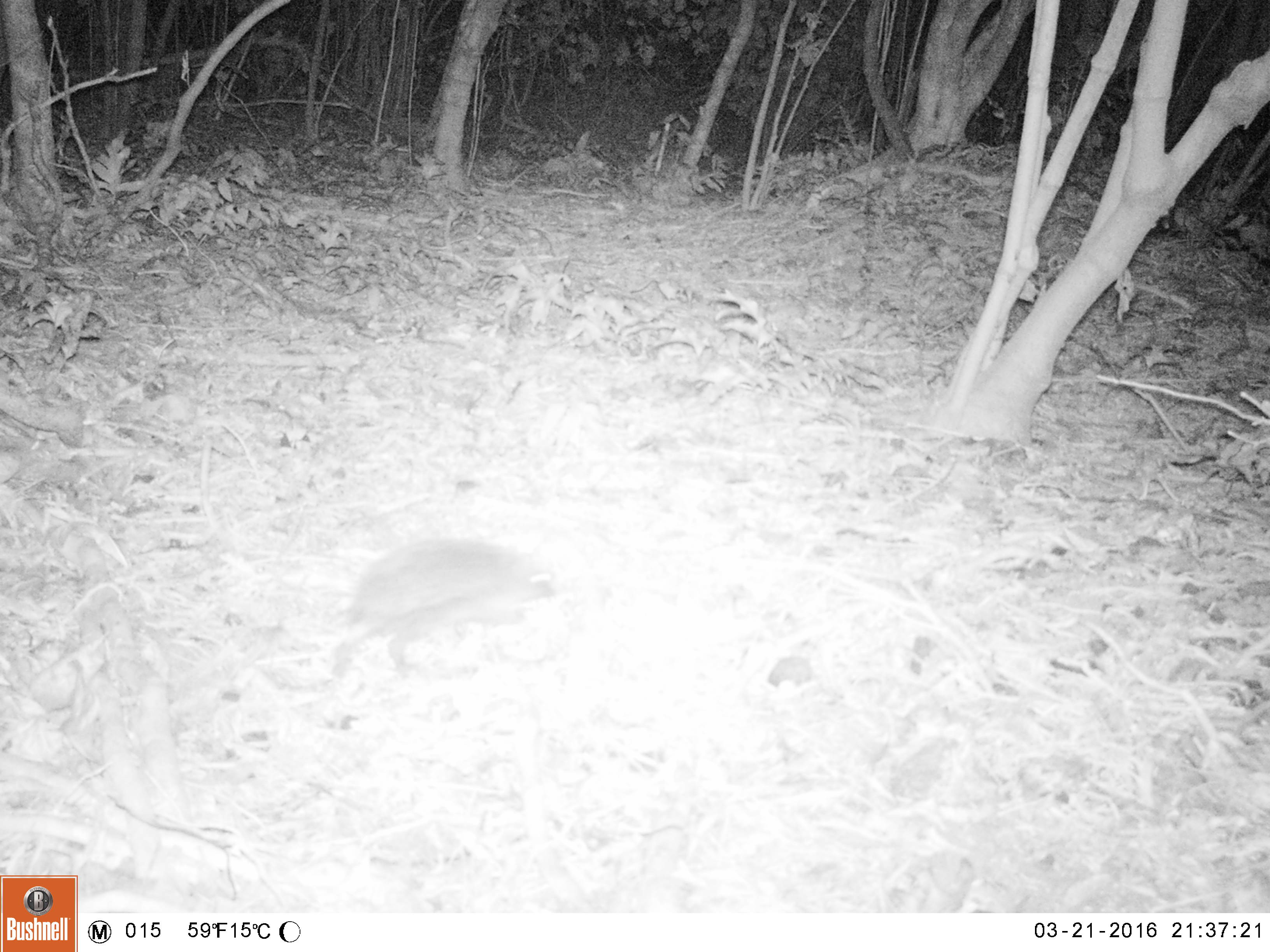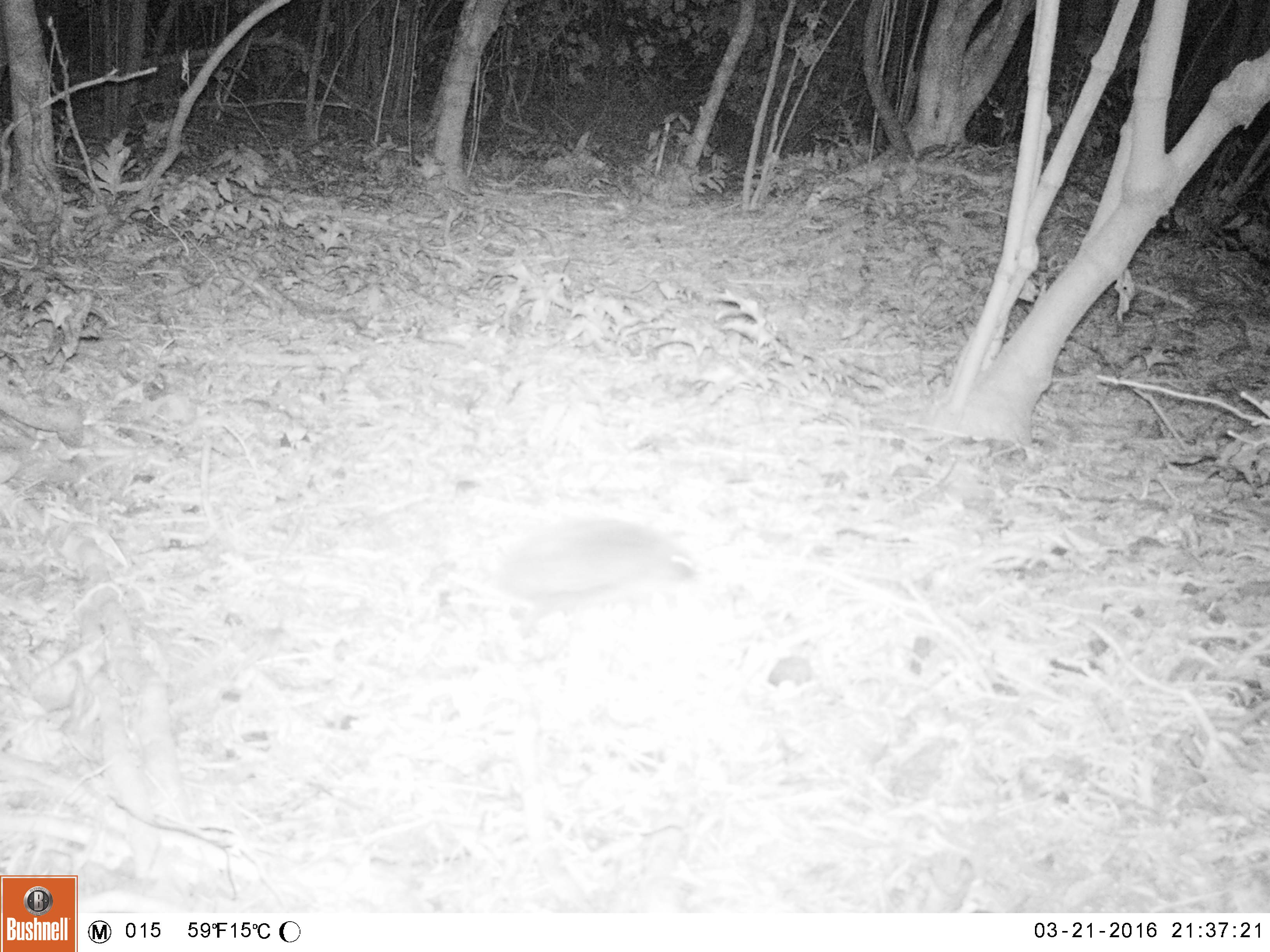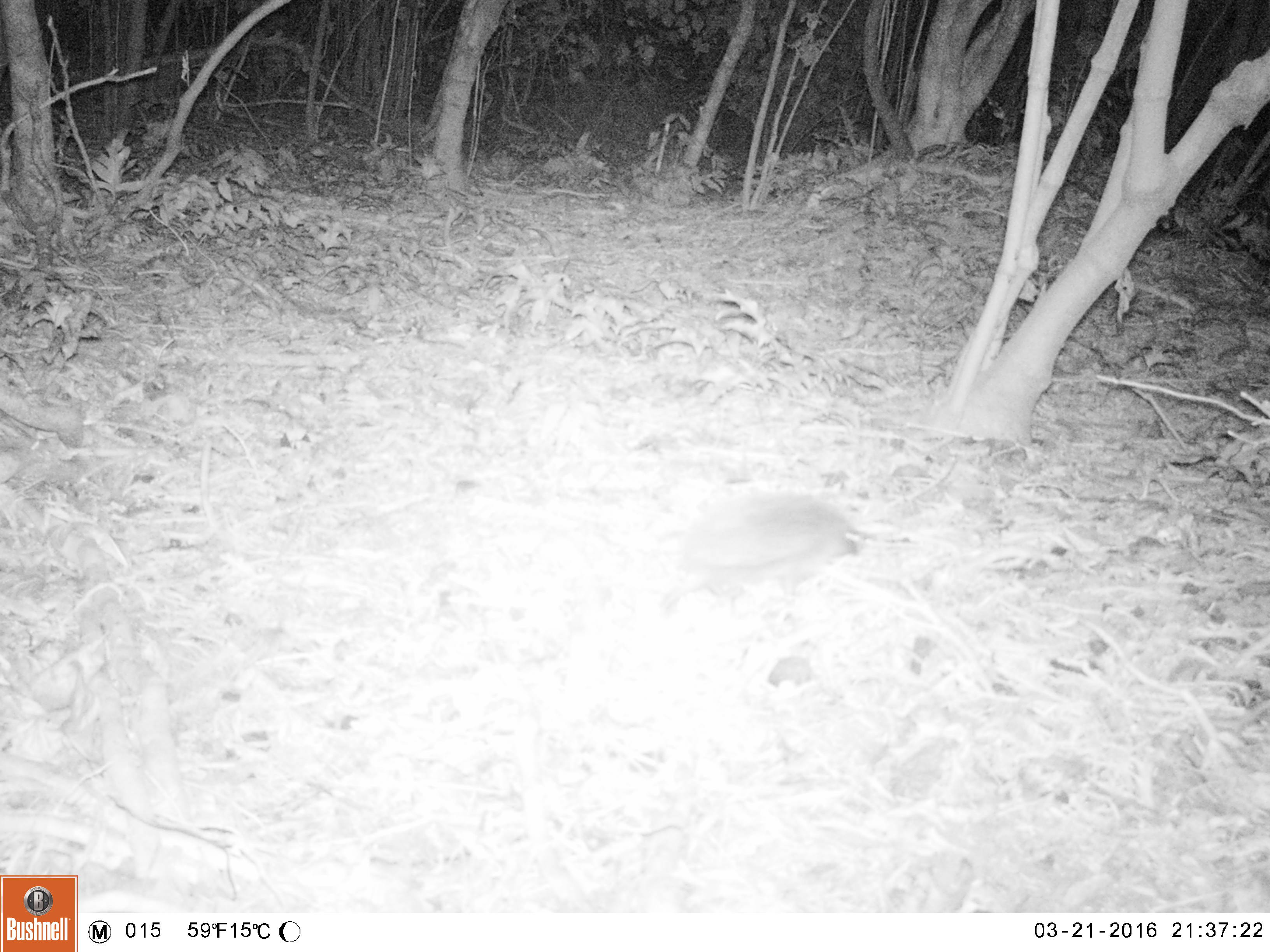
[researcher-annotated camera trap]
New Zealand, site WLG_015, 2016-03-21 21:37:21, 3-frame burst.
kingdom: Animalia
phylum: Chordata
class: Mammalia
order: Eulipotyphla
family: Erinaceidae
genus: Erinaceus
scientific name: Erinaceus europaeus europaeus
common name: european hedgehog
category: hedgehog